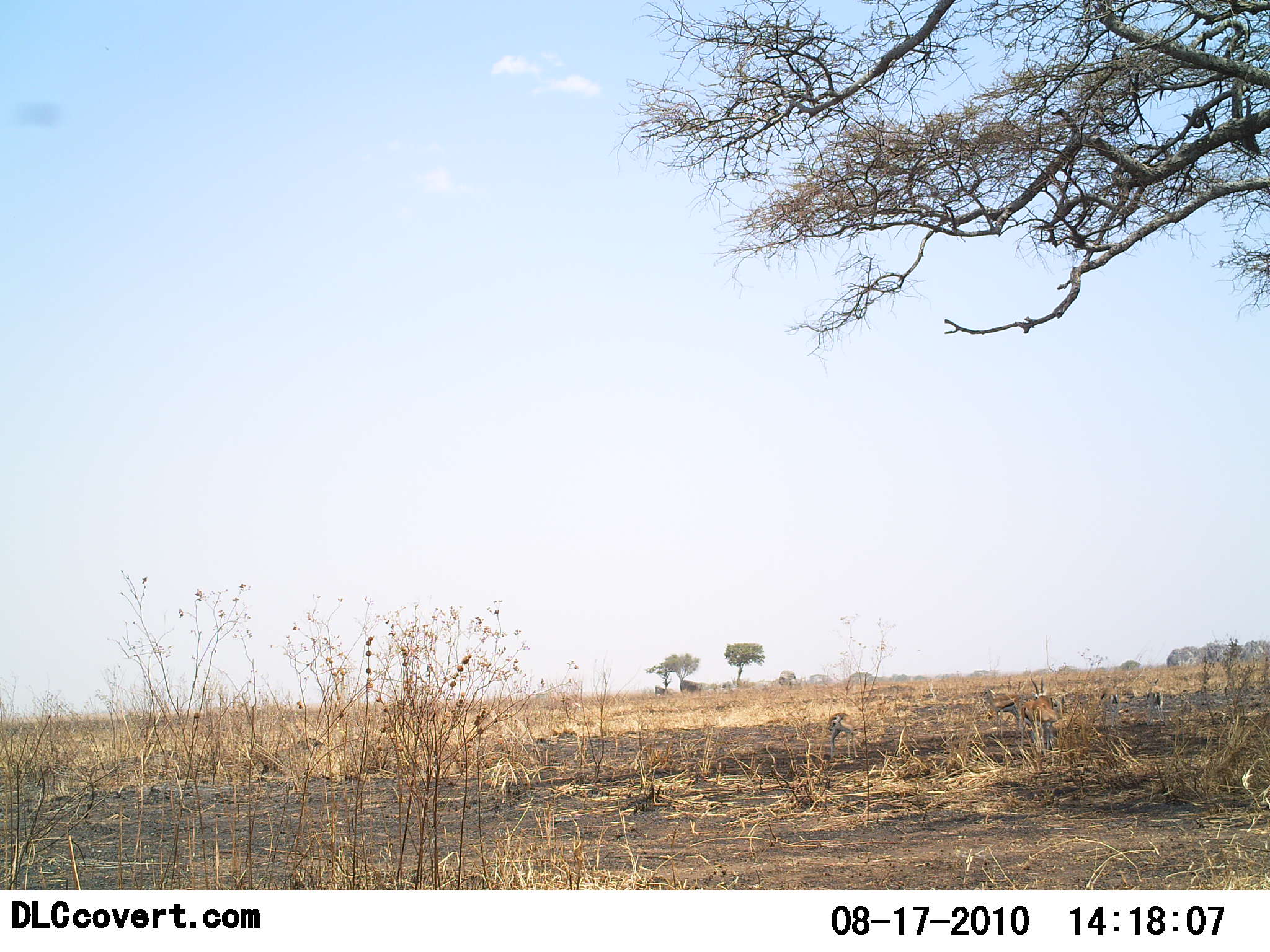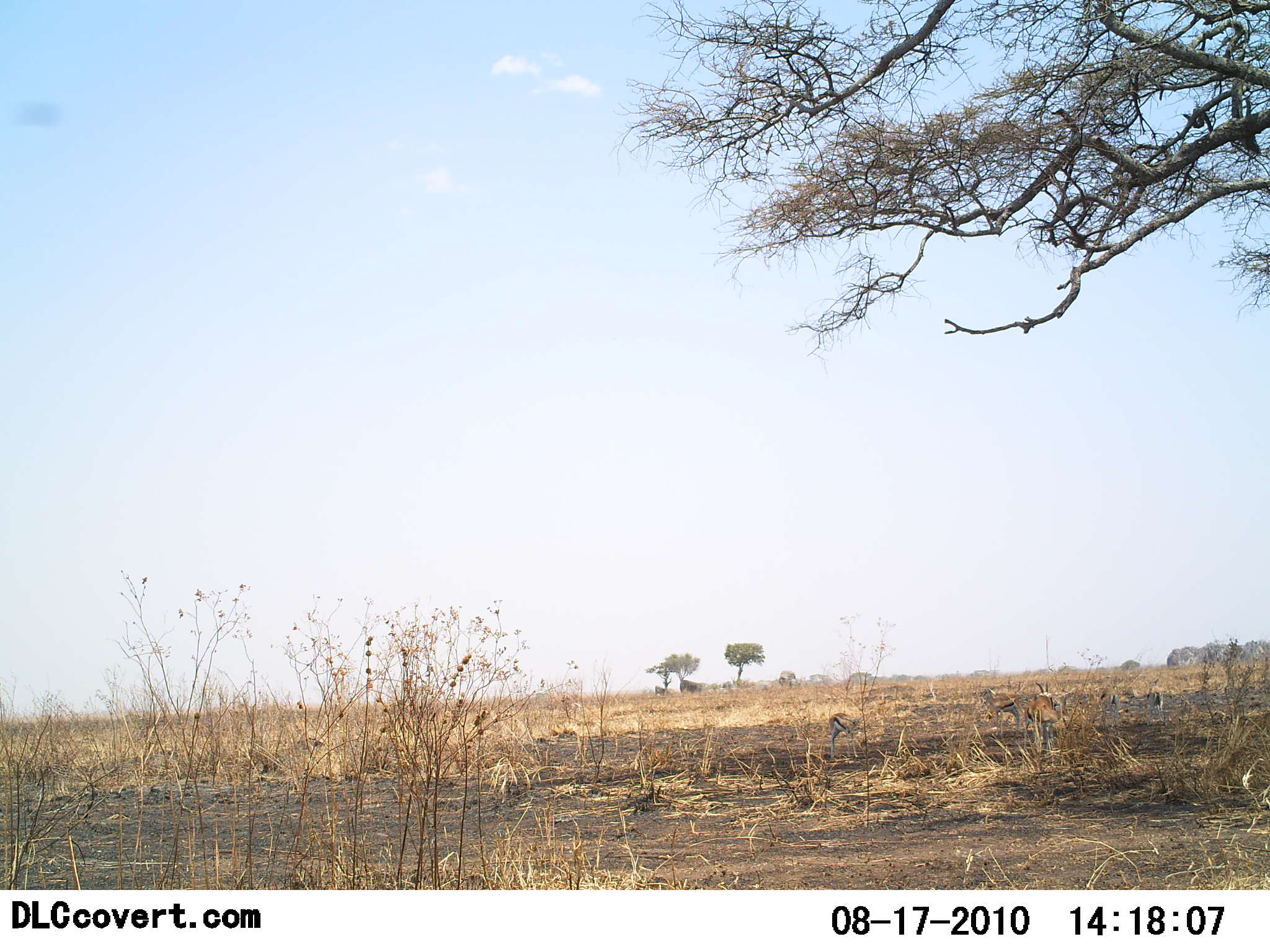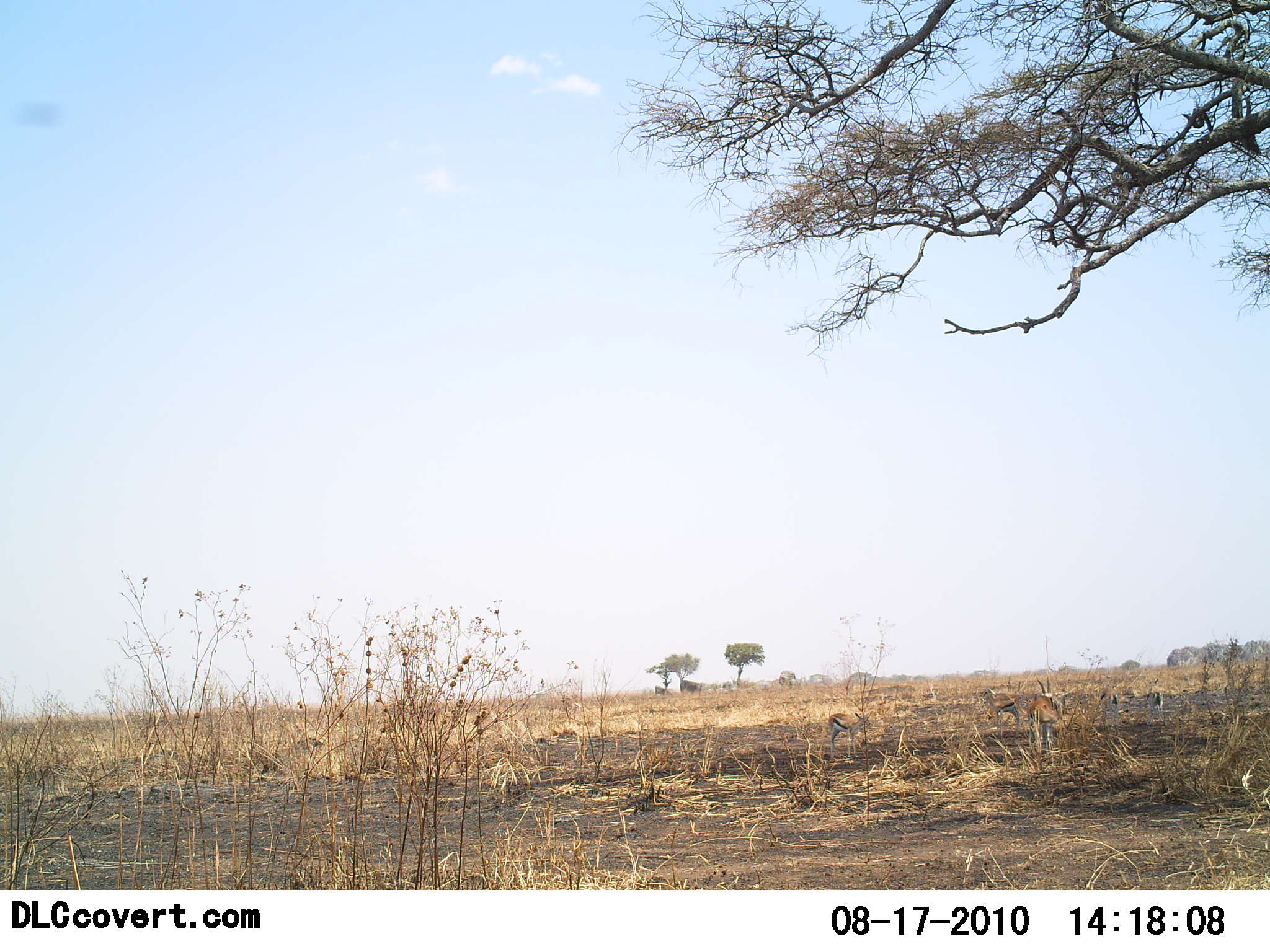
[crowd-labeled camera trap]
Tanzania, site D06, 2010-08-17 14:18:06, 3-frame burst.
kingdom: Animalia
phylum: Chordata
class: Mammalia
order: Artiodactyla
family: Bovidae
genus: Eudorcas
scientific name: Eudorcas thomsonii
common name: thomson's gazelle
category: gazellethomsons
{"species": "gazellethomsons (thomson's gazelle) (Eudorcas thomsonii)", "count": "4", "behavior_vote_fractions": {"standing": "61%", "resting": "9%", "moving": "17%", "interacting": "0%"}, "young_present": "0%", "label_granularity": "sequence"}